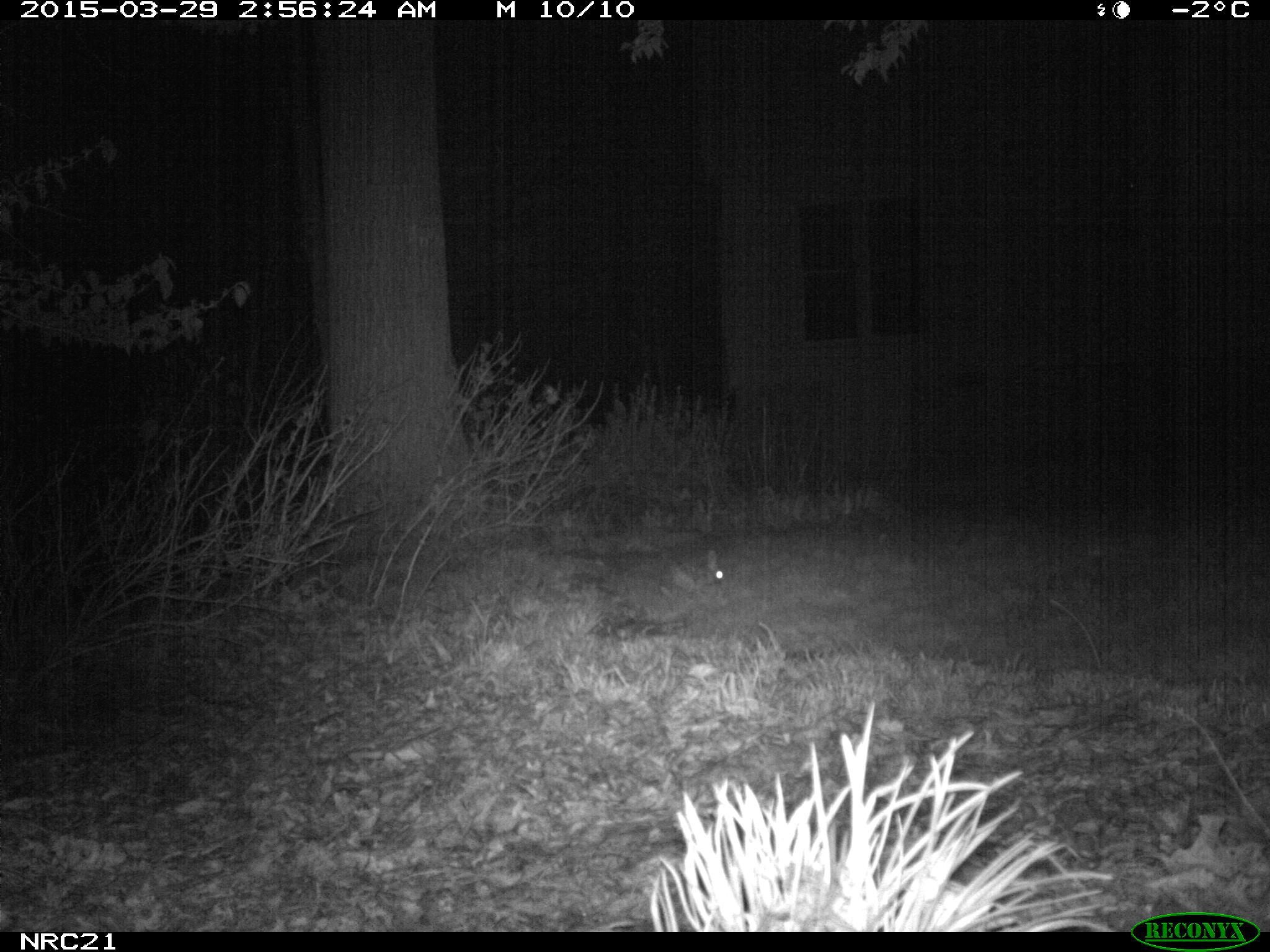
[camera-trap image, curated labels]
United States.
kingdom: Animalia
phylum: Chordata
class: Mammalia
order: Lagomorpha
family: Leporidae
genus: Sylvilagus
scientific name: Sylvilagus floridanus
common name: eastern cottontail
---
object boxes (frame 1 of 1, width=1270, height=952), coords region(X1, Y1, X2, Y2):
Eastern Cottontail: region(651, 543, 728, 603)